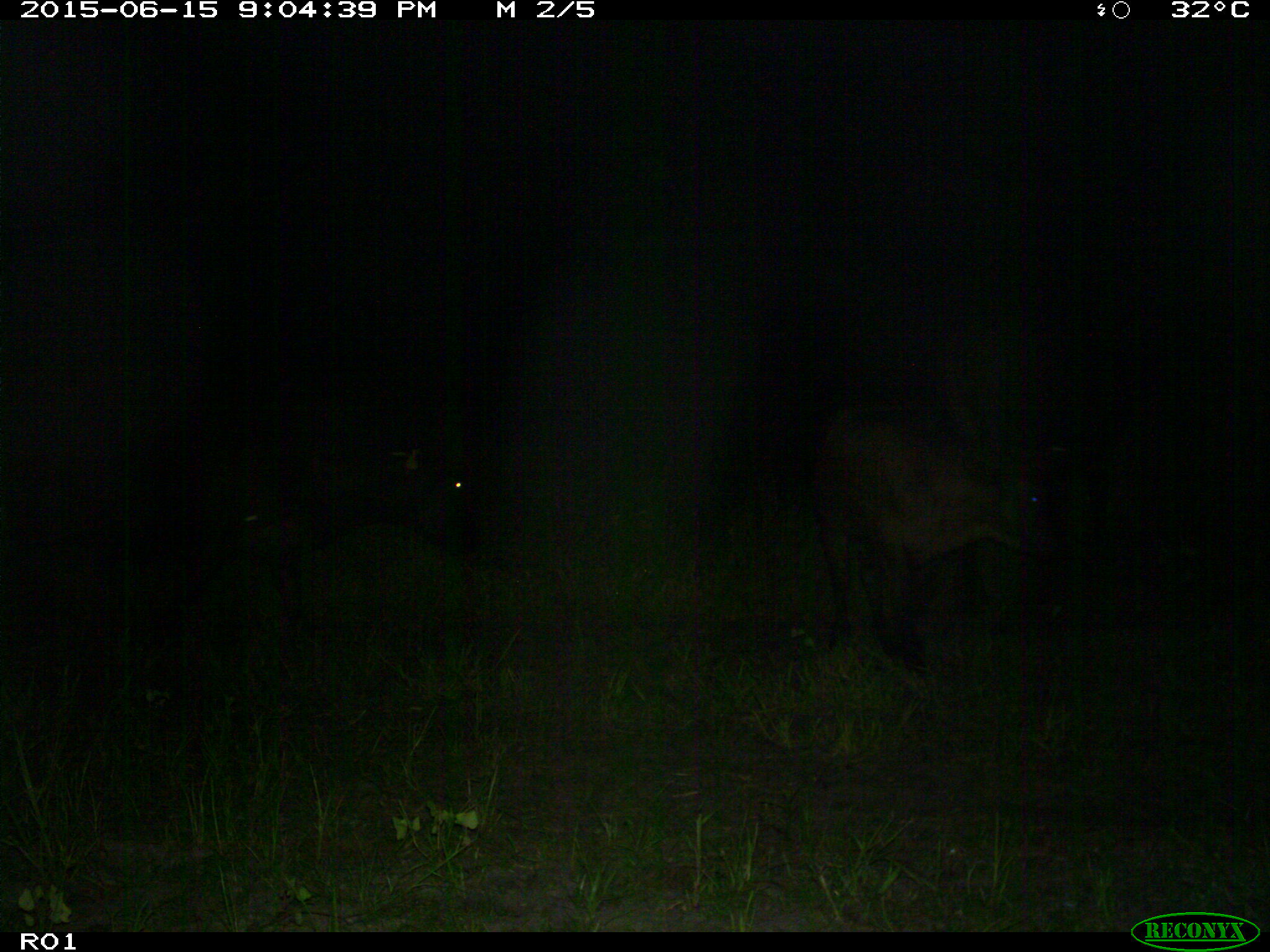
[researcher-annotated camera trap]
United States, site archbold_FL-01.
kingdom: Animalia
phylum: Chordata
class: Mammalia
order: Artiodactyla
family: Bovidae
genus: Bos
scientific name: Bos taurus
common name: domestic cow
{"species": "Bos taurus (domestic cow)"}